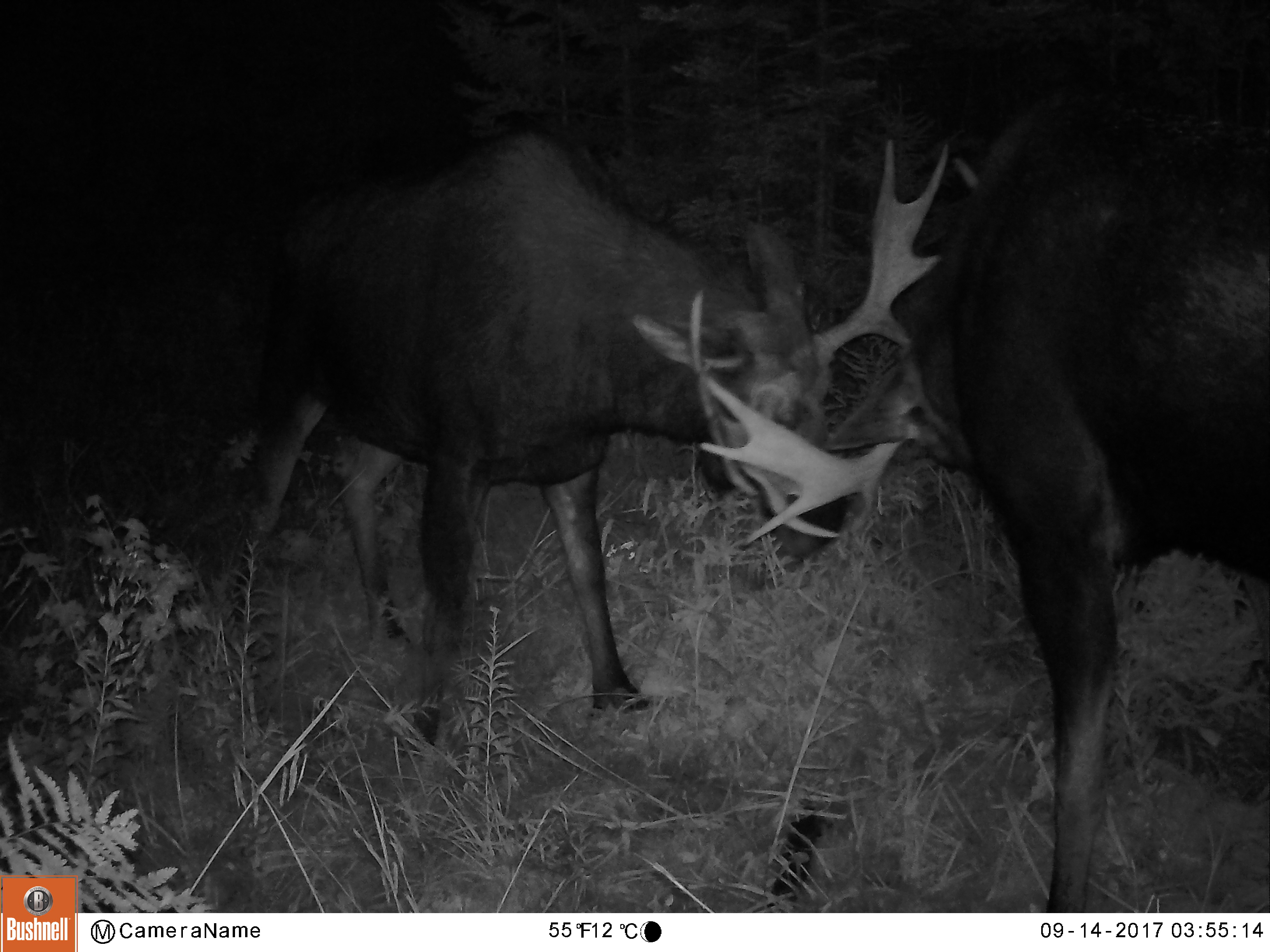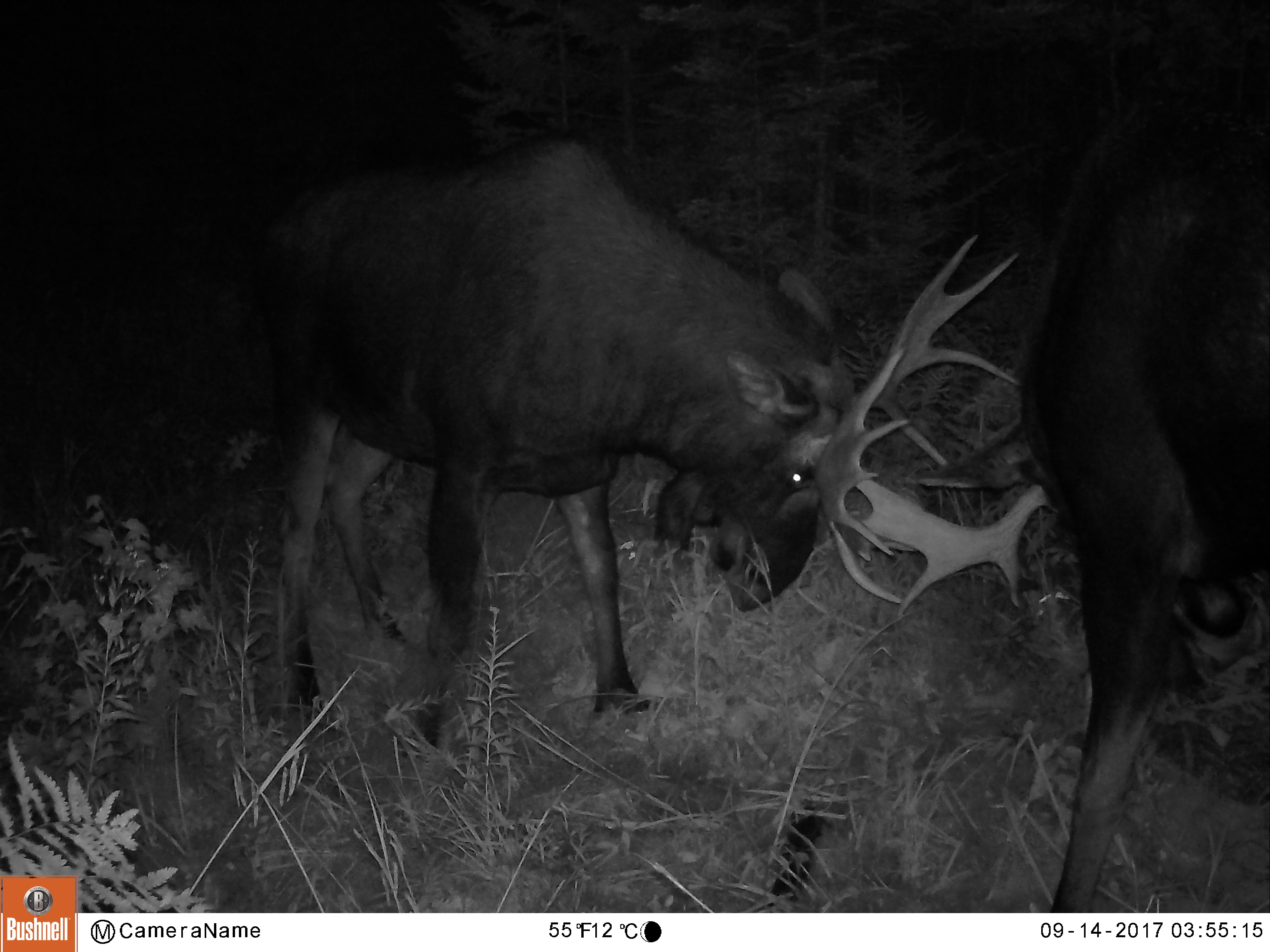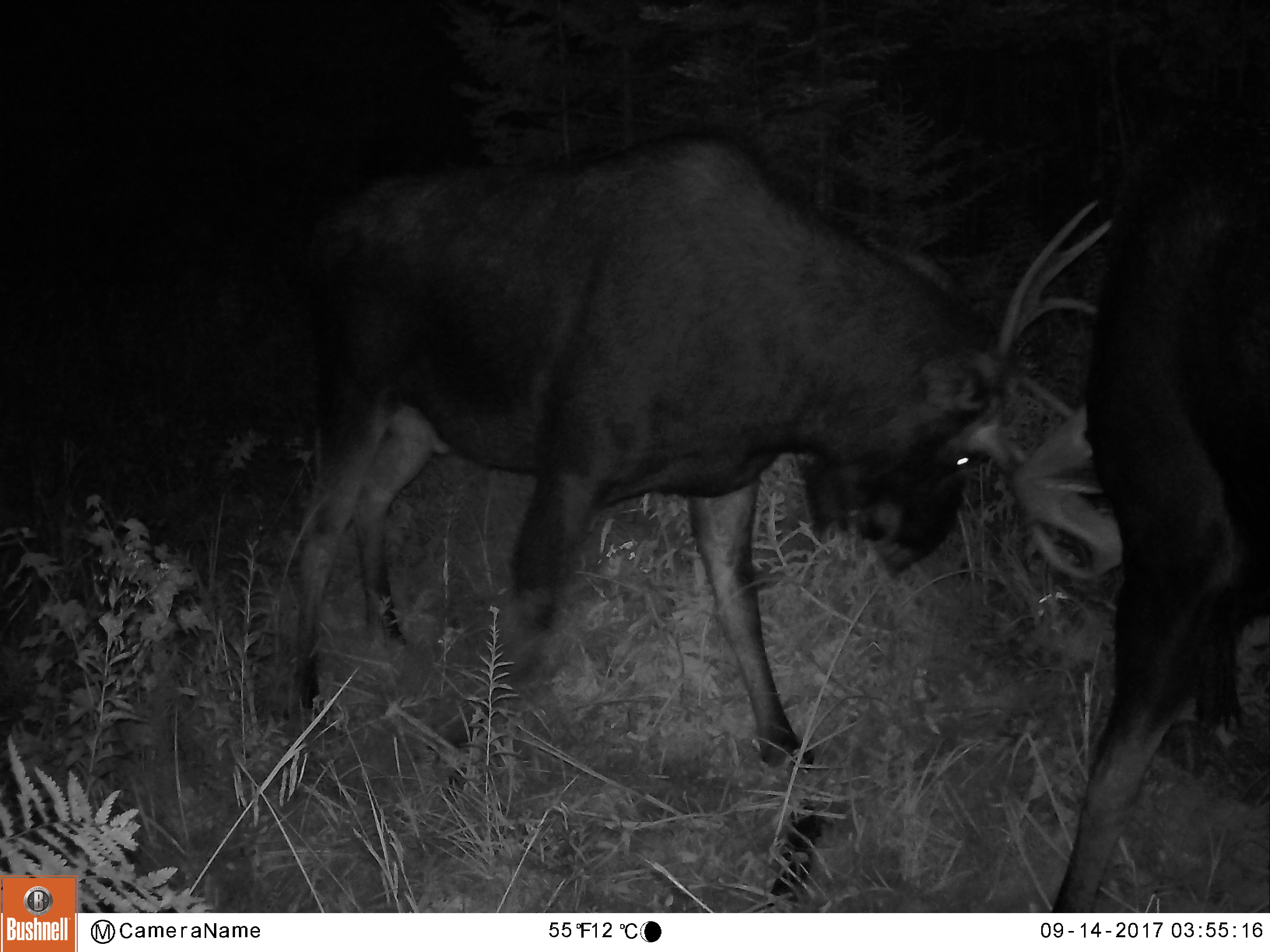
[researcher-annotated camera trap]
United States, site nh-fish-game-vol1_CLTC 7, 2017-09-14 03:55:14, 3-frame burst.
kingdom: Animalia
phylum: Chordata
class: Mammalia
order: Artiodactyla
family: Cervidae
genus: Alces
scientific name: Alces alces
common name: moose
Moose (Alces alces).